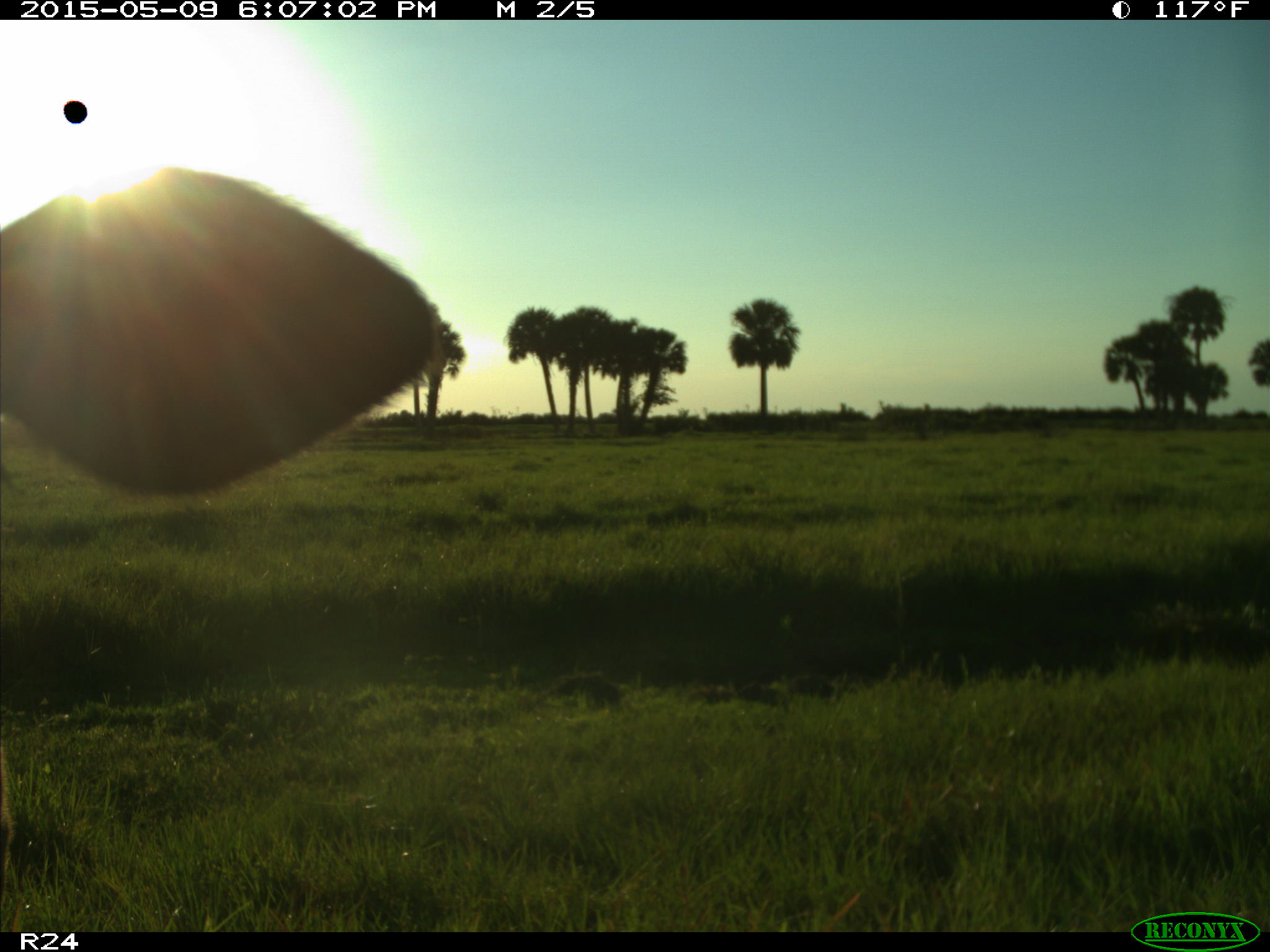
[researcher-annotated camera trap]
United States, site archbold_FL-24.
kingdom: Animalia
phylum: Chordata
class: Mammalia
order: Artiodactyla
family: Bovidae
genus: Bos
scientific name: Bos taurus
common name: domestic cow